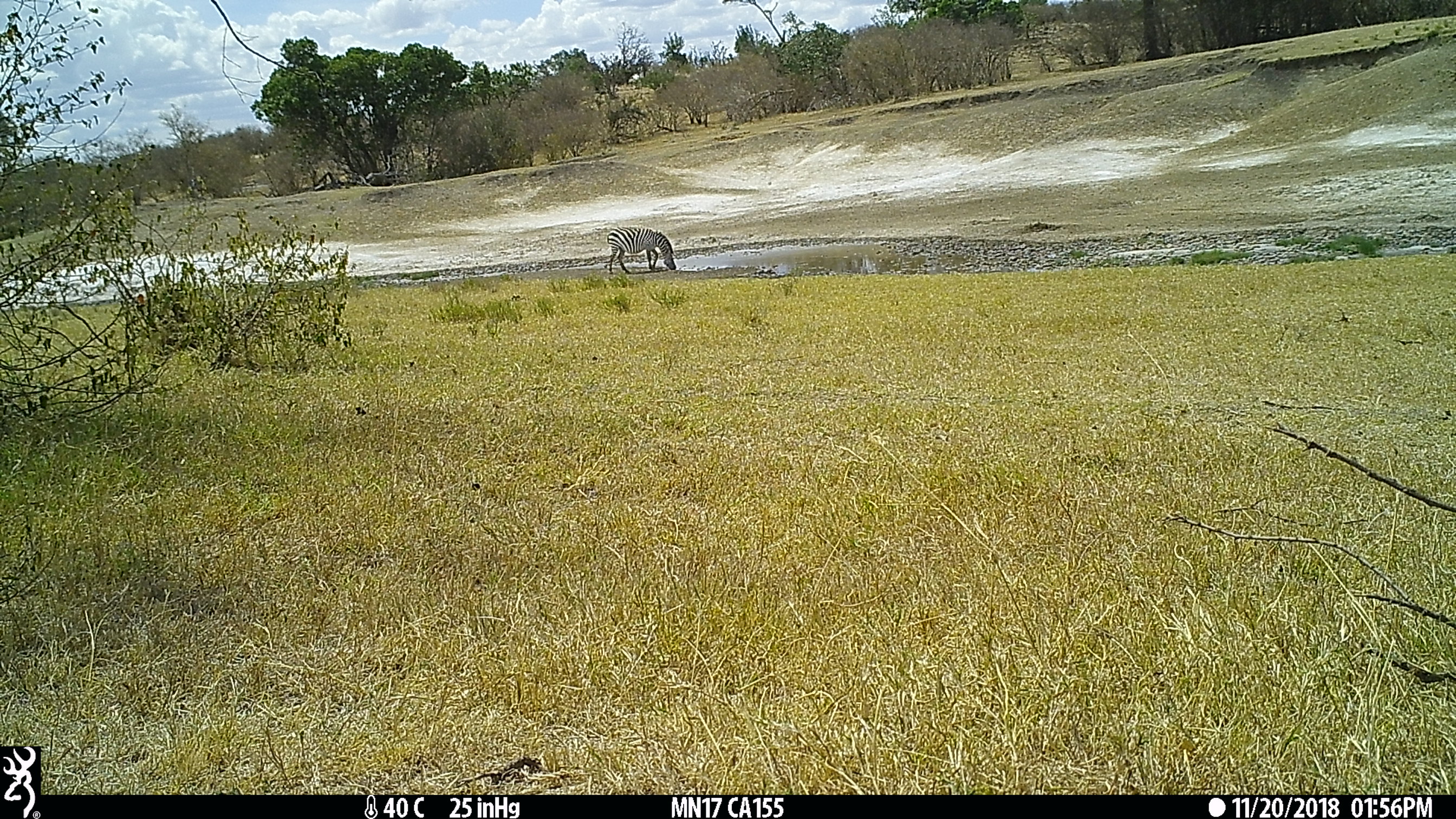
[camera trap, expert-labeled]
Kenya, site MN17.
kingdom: Animalia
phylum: Chordata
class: Mammalia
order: Perissodactyla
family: Equidae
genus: Equus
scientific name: Equus quagga burchellii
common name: burchell's zebra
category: zebra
Zebra (burchell's zebra) (Equus quagga burchellii).